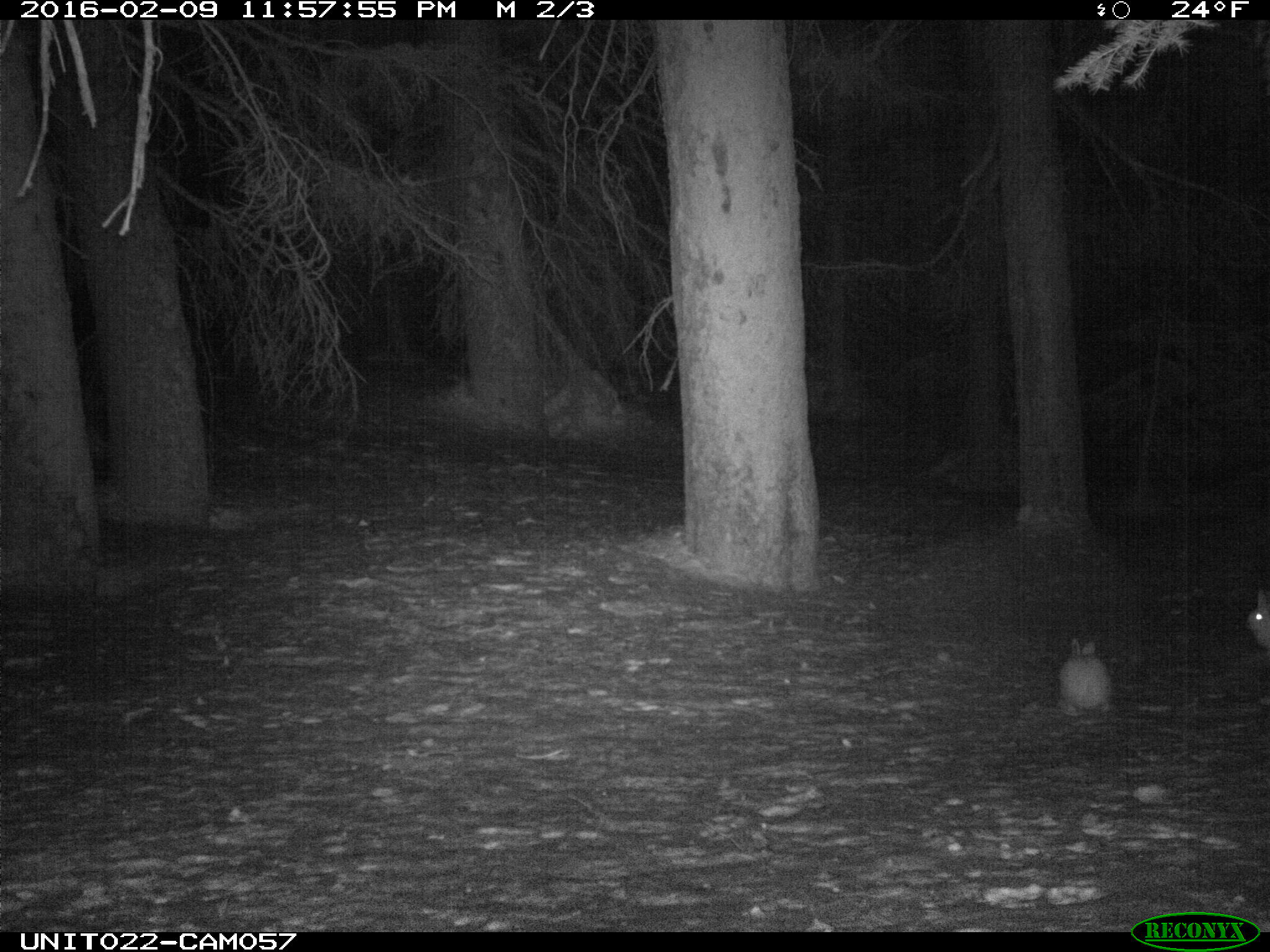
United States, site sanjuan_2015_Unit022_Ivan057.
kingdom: Animalia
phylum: Chordata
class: Mammalia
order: Lagomorpha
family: Leporidae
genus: Lepus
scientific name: Lepus americanus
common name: snowshoe hare